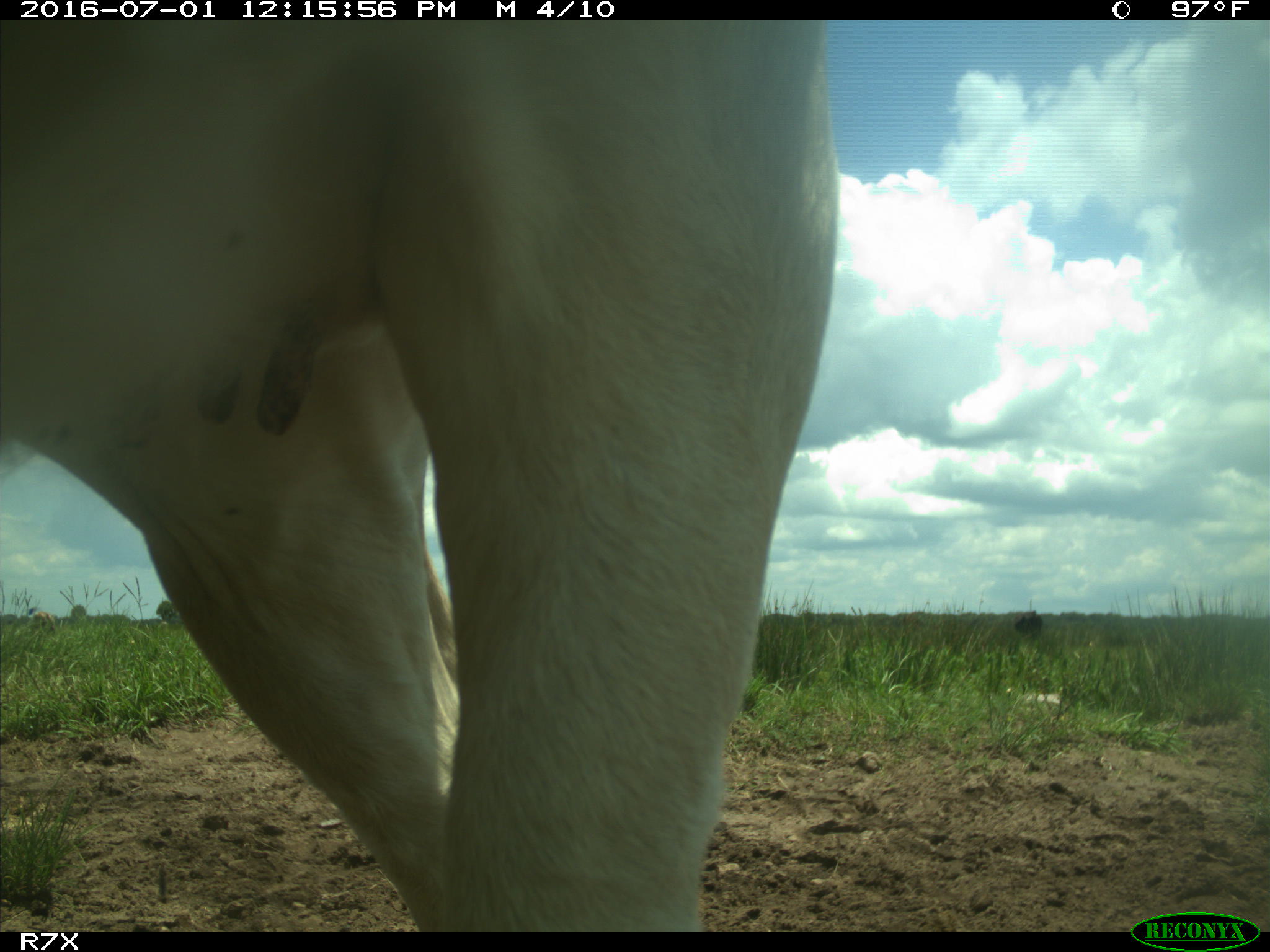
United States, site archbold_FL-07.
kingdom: Animalia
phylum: Chordata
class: Mammalia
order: Artiodactyla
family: Bovidae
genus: Bos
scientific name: Bos taurus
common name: domestic cow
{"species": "Bos taurus (domestic cow)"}